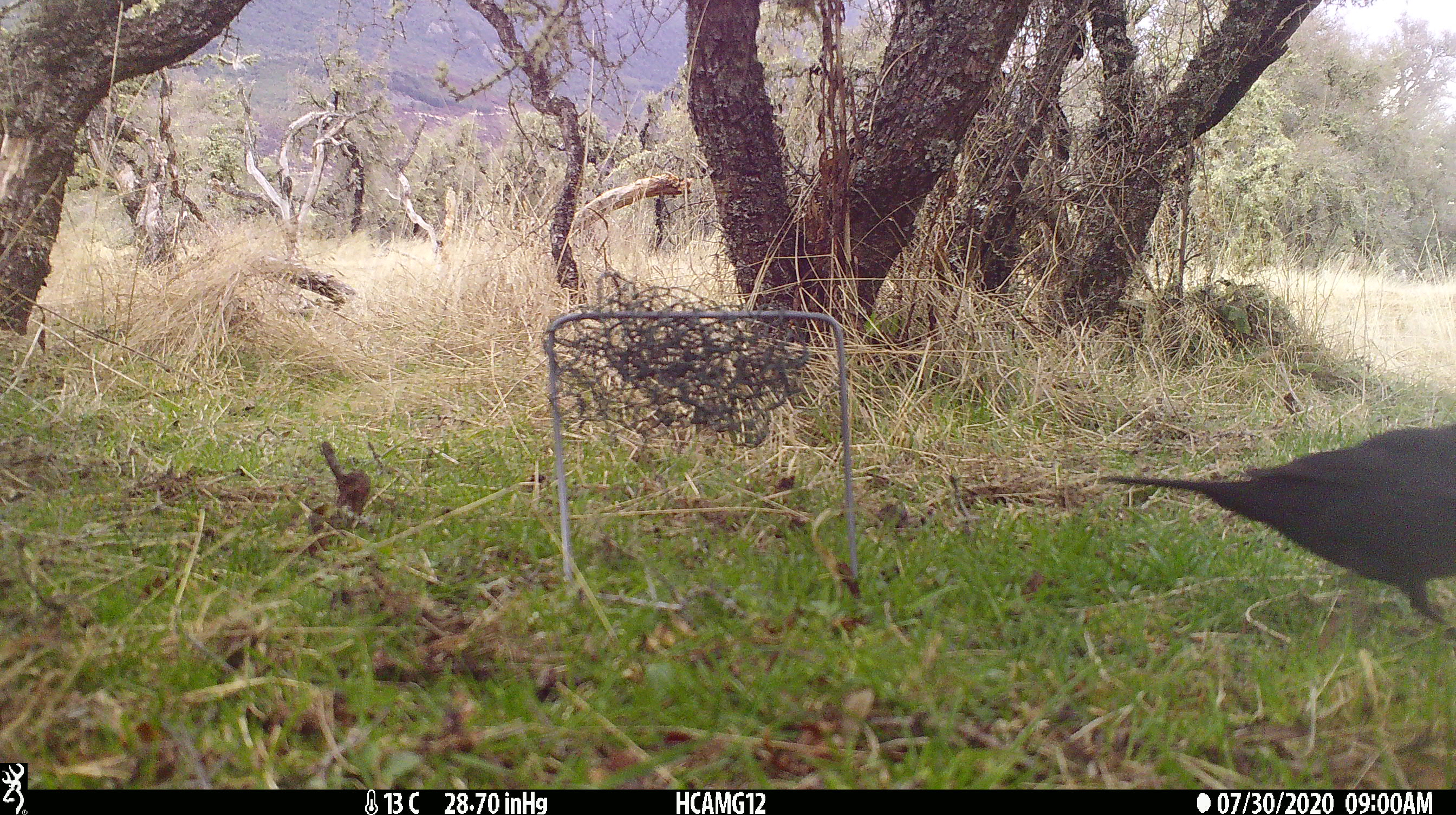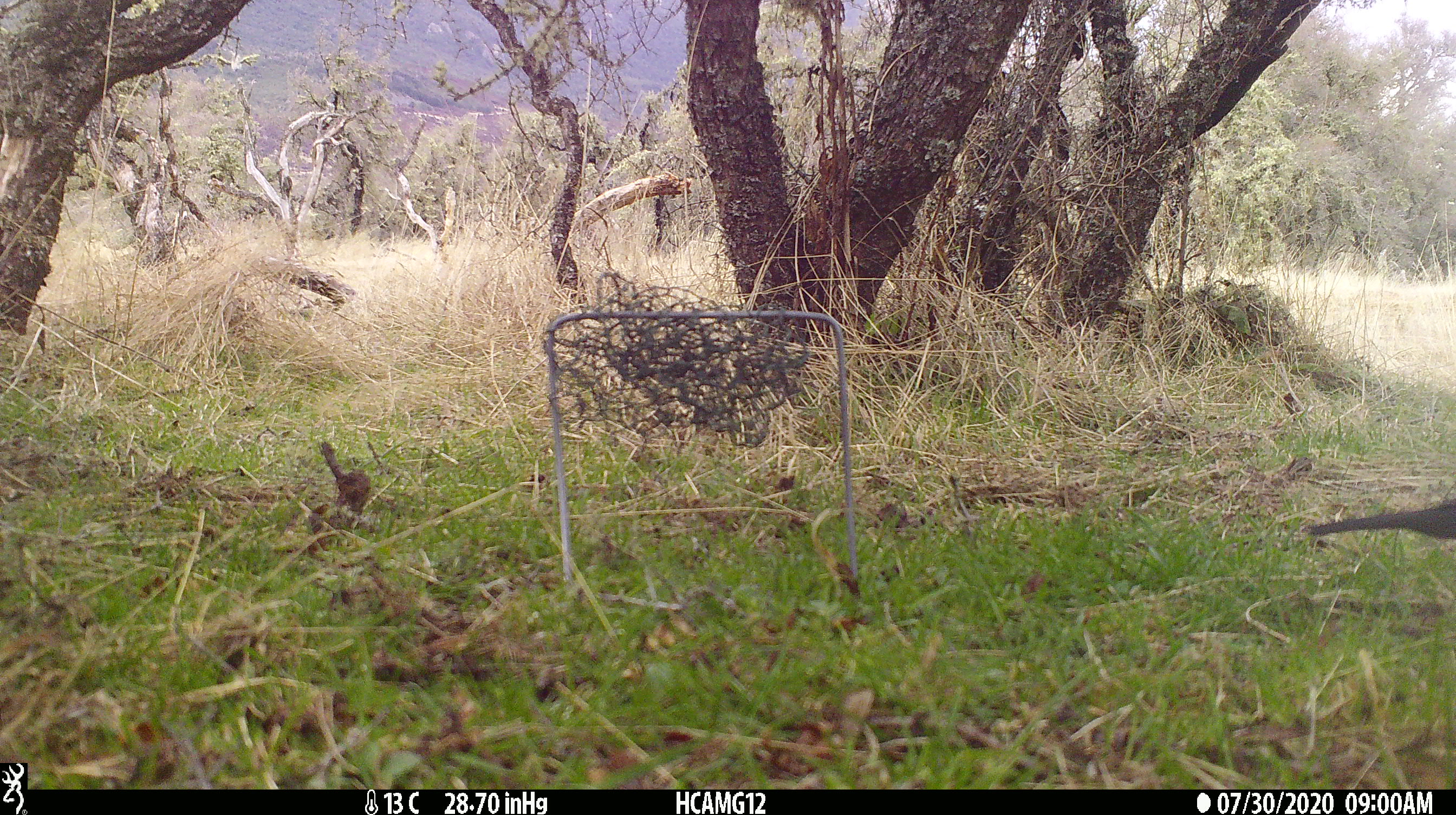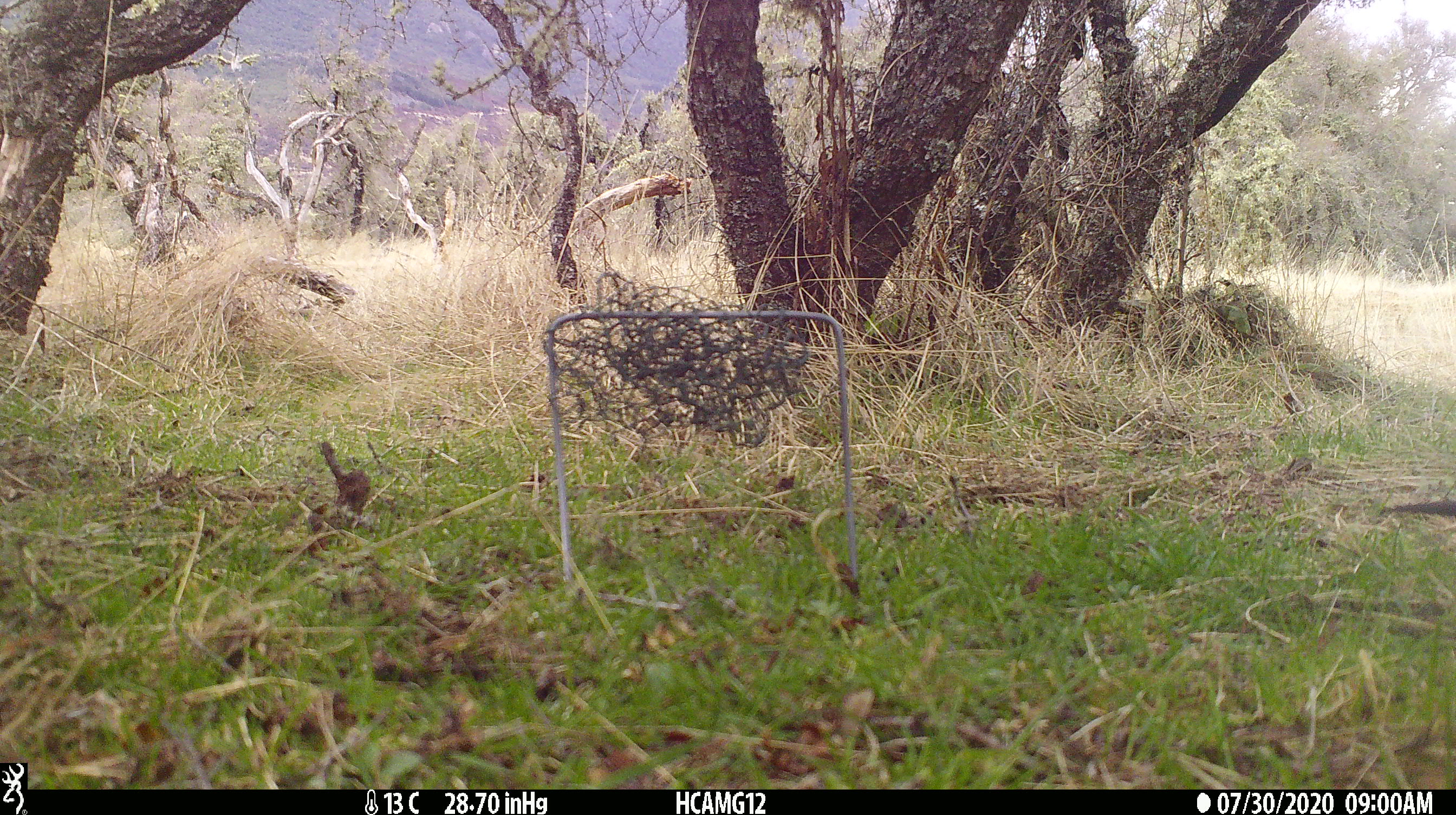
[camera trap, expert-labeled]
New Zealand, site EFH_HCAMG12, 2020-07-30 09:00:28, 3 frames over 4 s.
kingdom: Animalia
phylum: Chordata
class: Aves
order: Passeriformes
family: Turdidae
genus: Turdus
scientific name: Turdus merula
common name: eurasian blackbird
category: blackbird